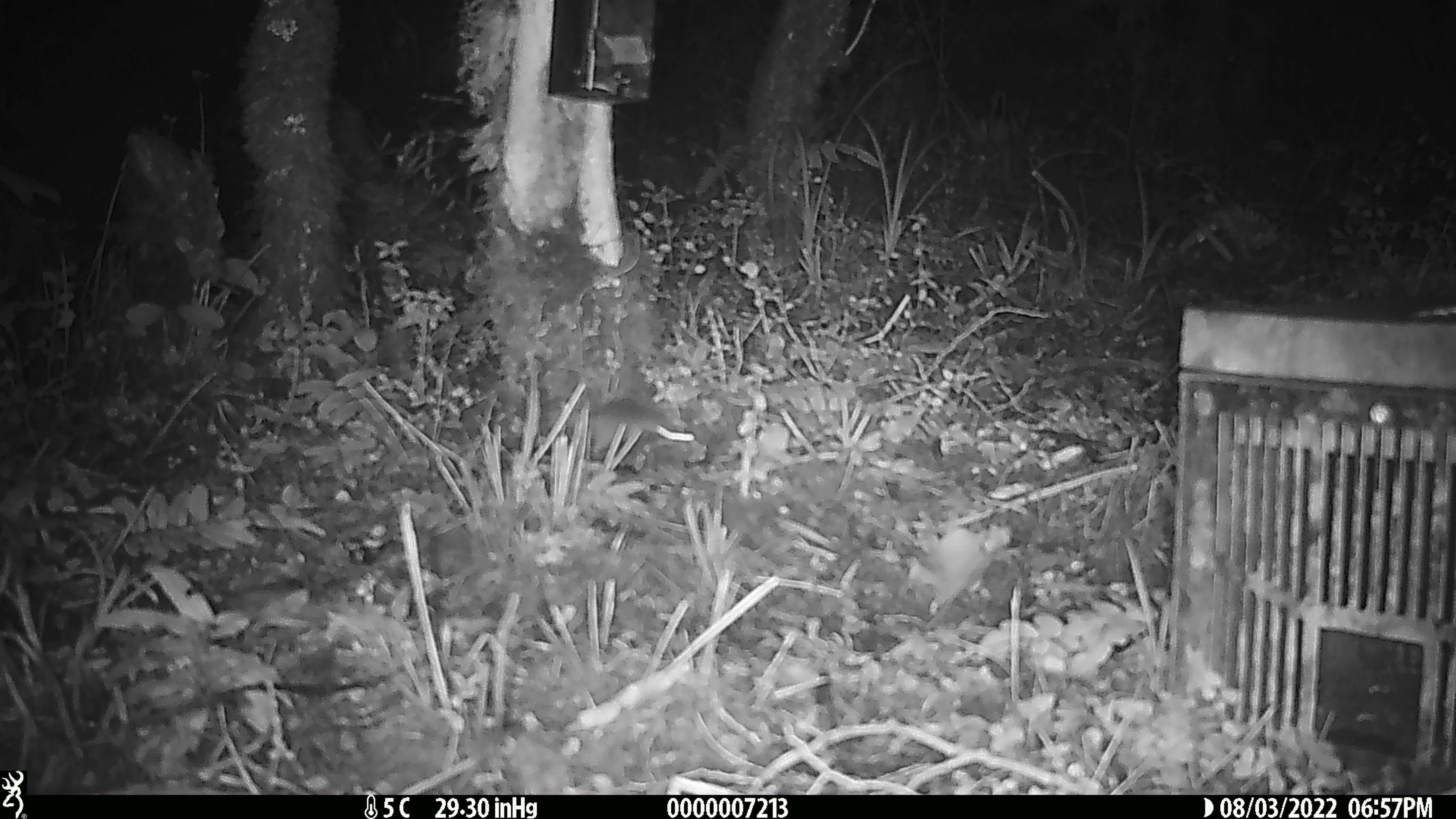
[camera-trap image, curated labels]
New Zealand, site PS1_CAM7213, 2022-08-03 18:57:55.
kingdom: Animalia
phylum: Chordata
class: Mammalia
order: Rodentia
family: Muridae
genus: Mus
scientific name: Mus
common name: mouse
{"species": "mouse (Mus)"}